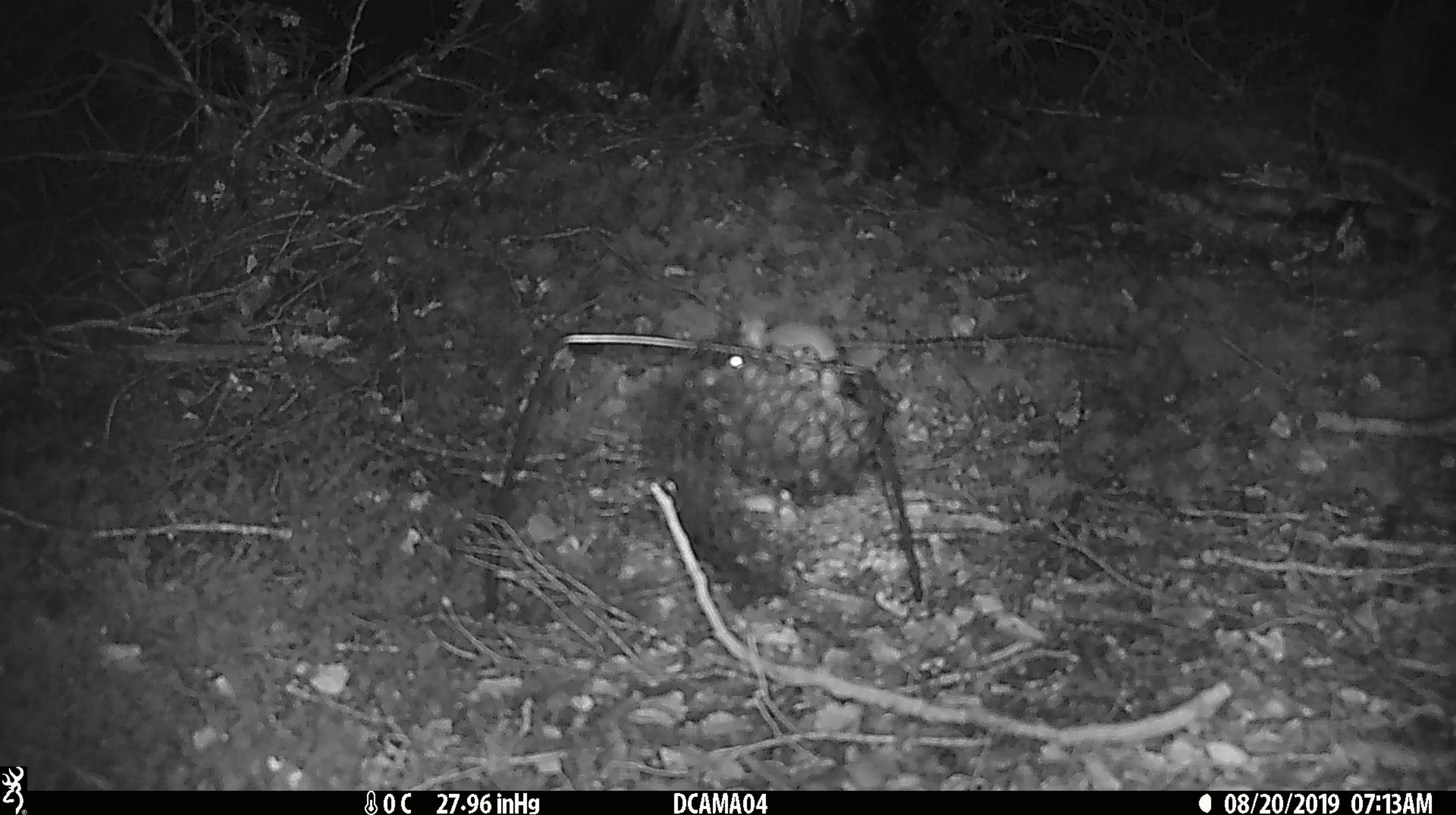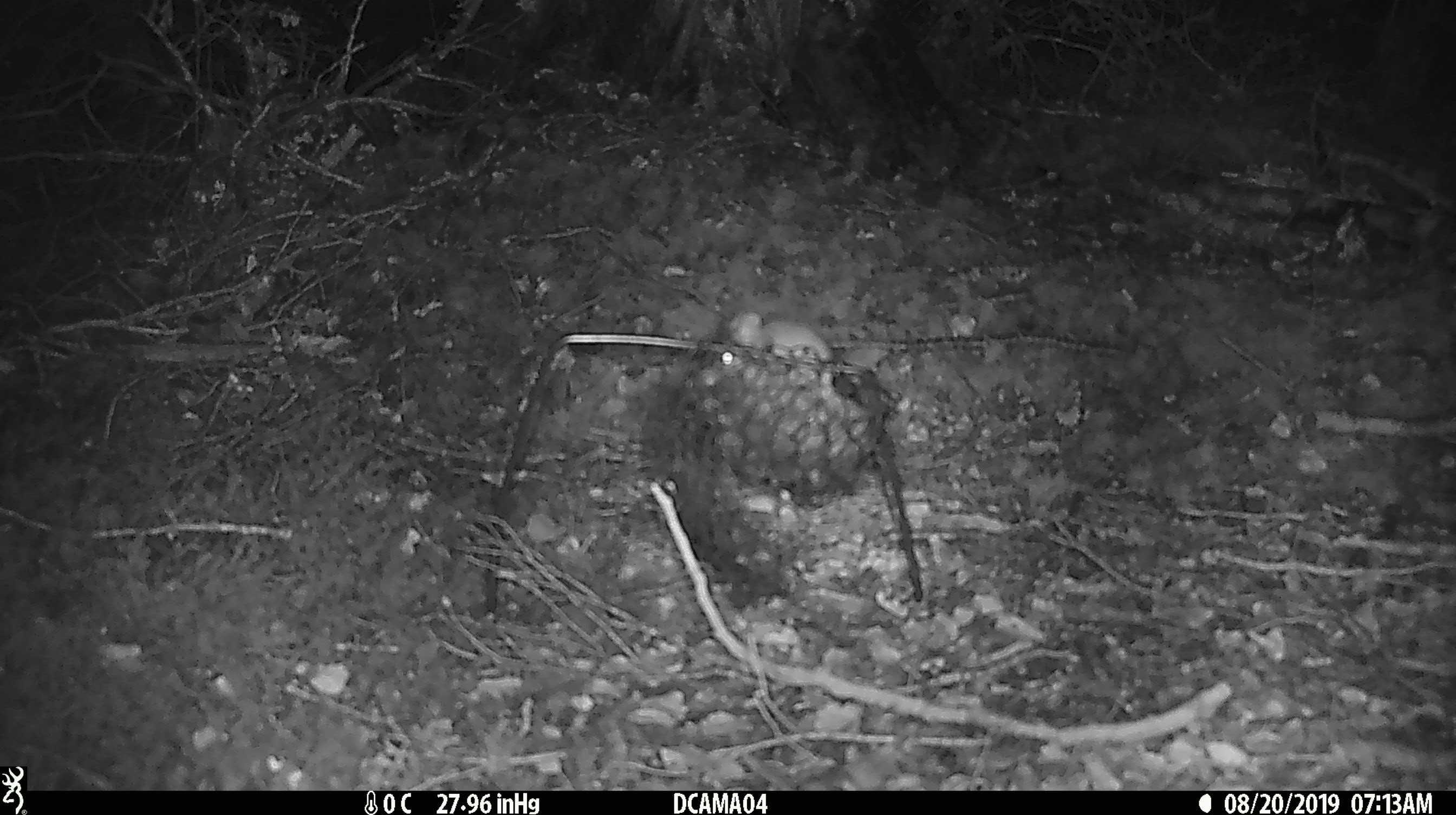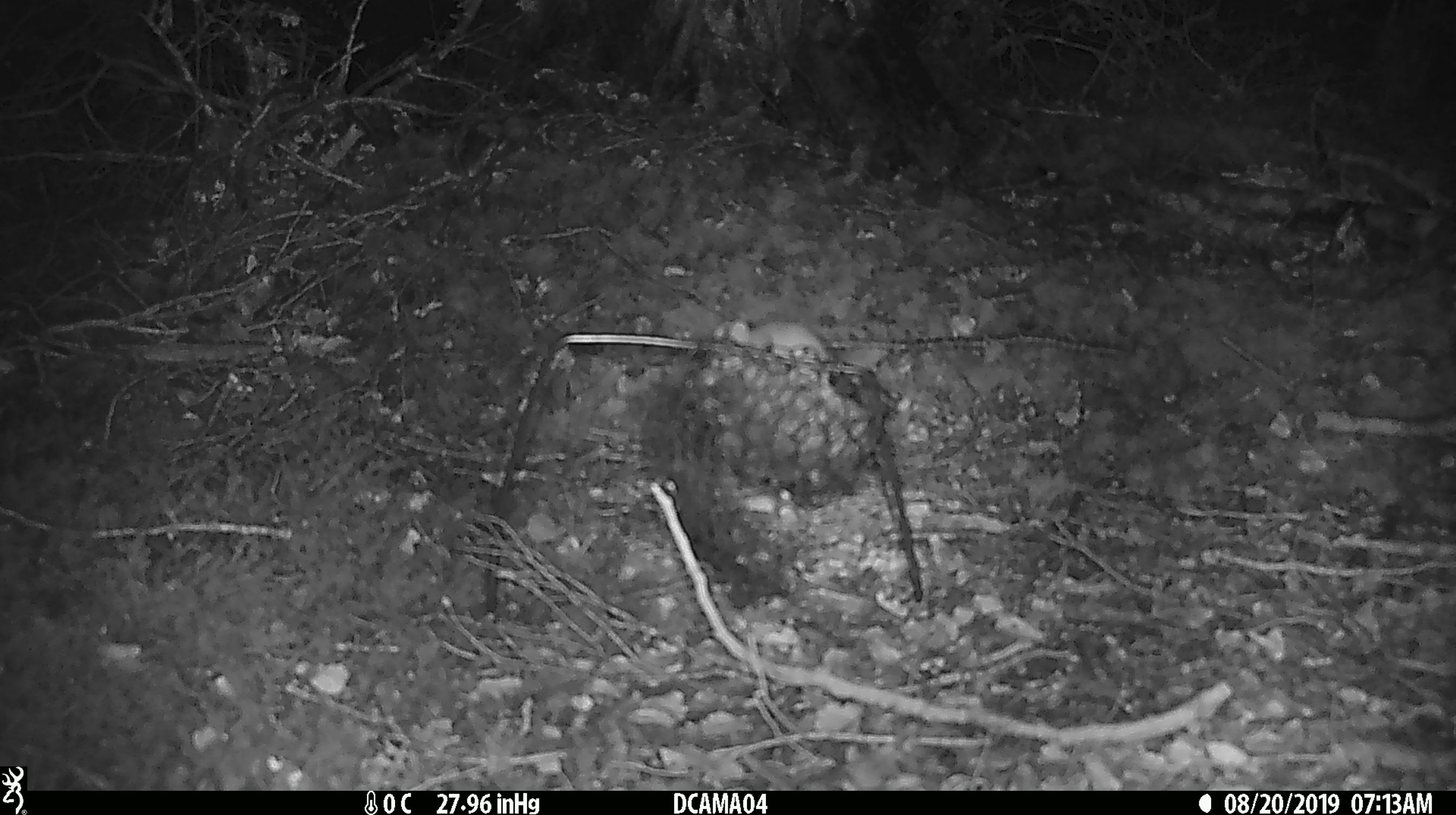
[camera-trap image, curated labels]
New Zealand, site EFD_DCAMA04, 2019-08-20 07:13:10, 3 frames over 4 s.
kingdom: Animalia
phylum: Chordata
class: Mammalia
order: Rodentia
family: Muridae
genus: Mus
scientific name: Mus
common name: mouse